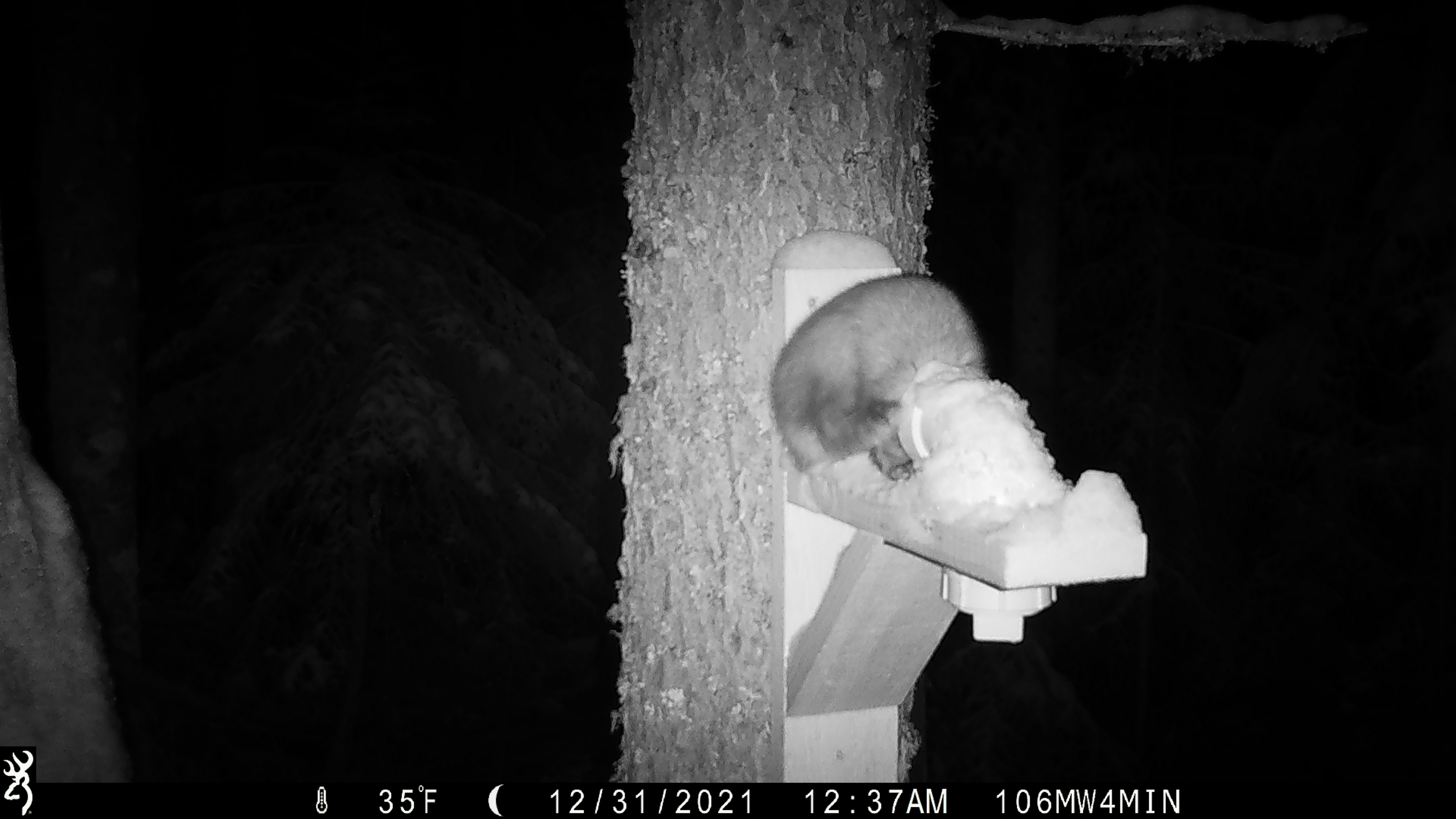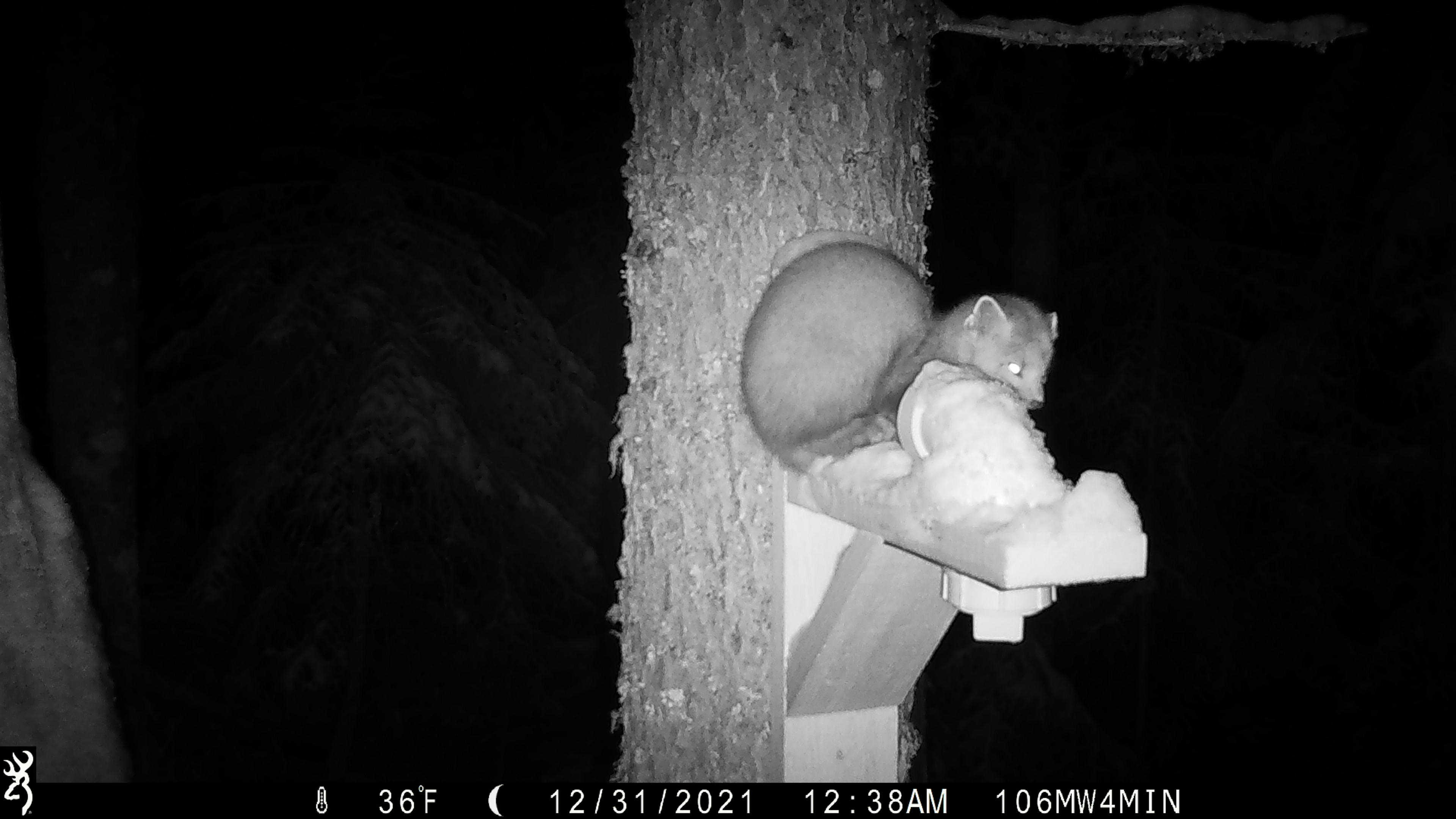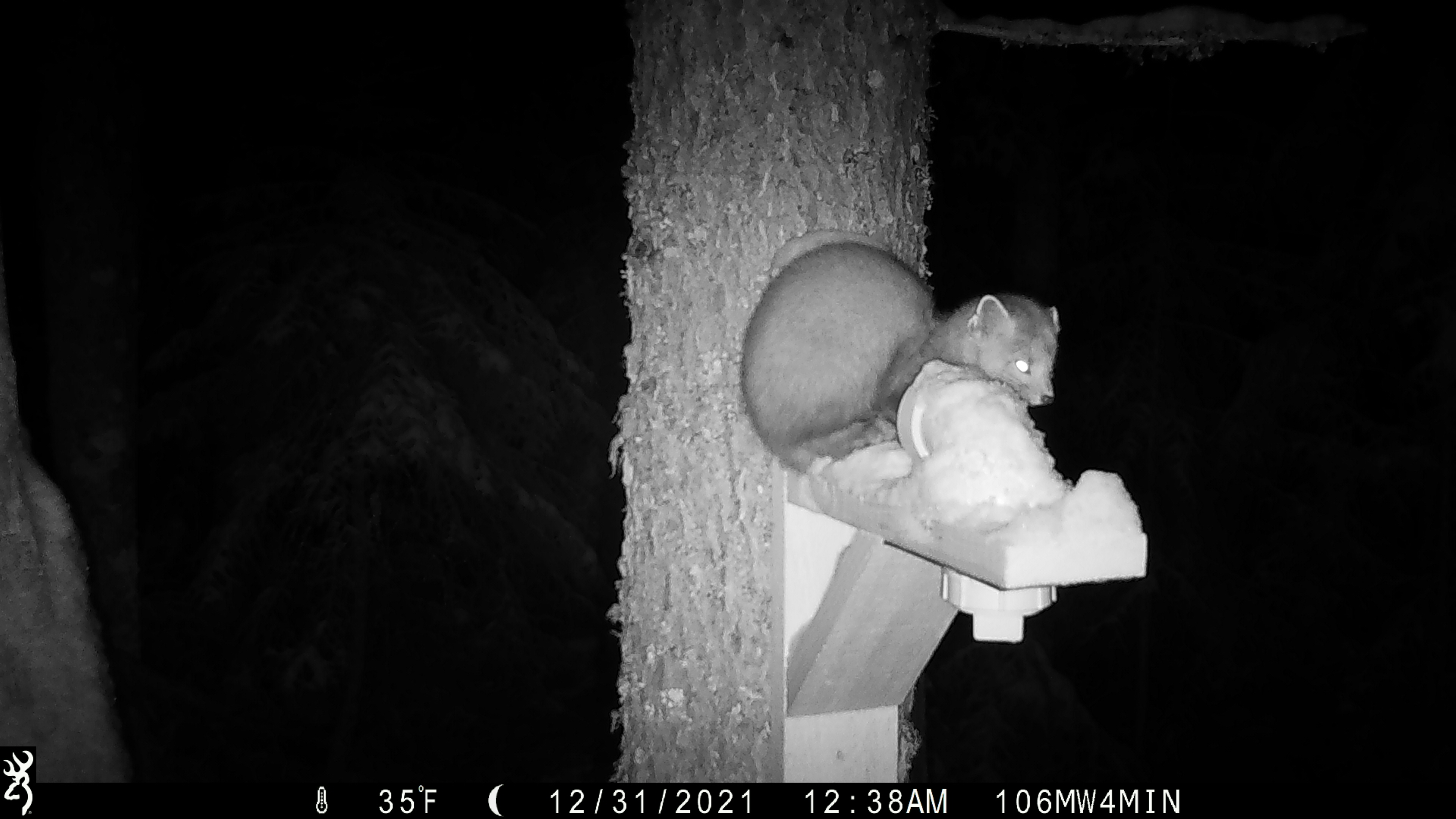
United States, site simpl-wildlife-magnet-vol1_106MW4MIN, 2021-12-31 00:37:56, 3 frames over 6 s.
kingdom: Animalia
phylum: Chordata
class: Mammalia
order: Carnivora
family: Mustelidae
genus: Martes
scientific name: Martes americana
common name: american marten